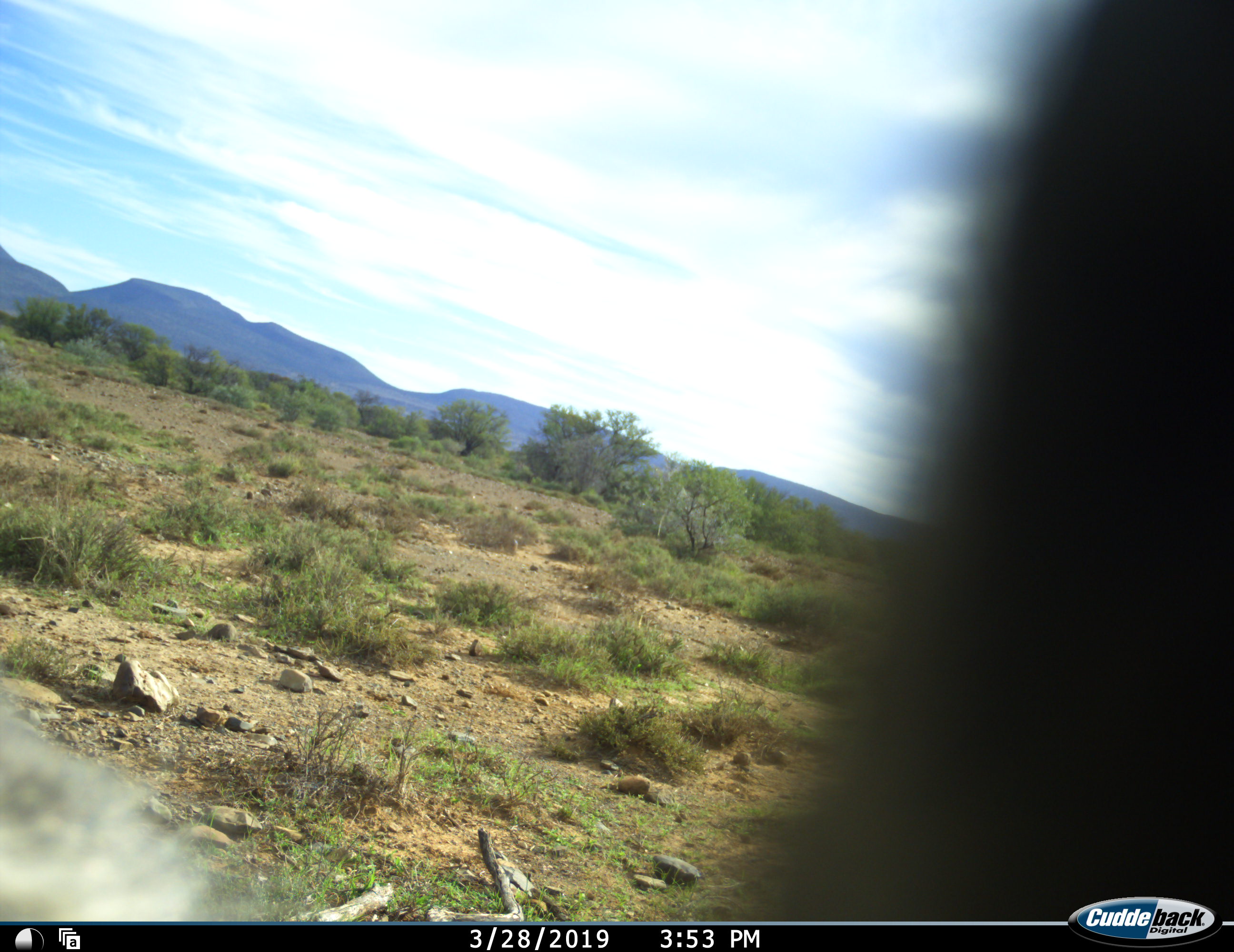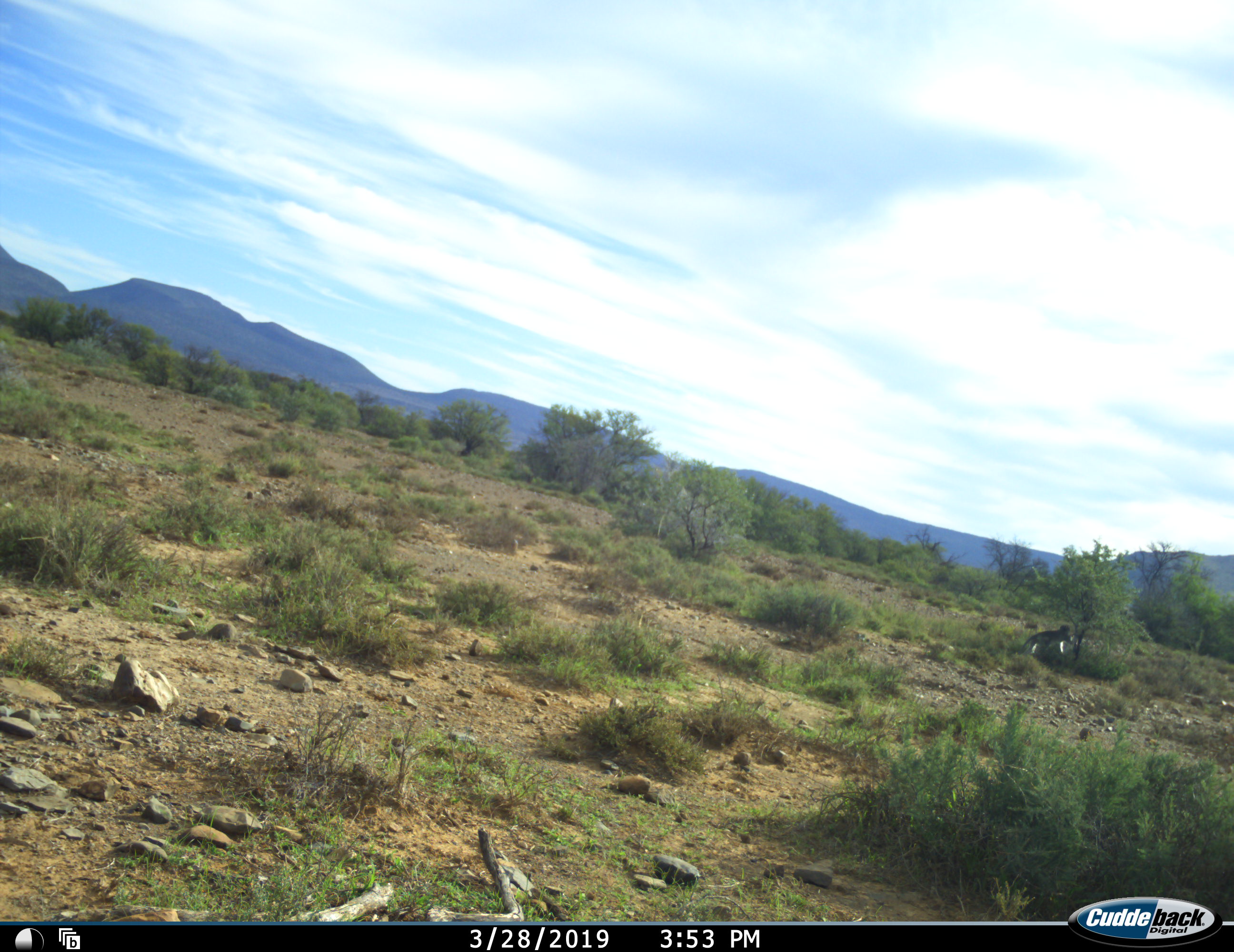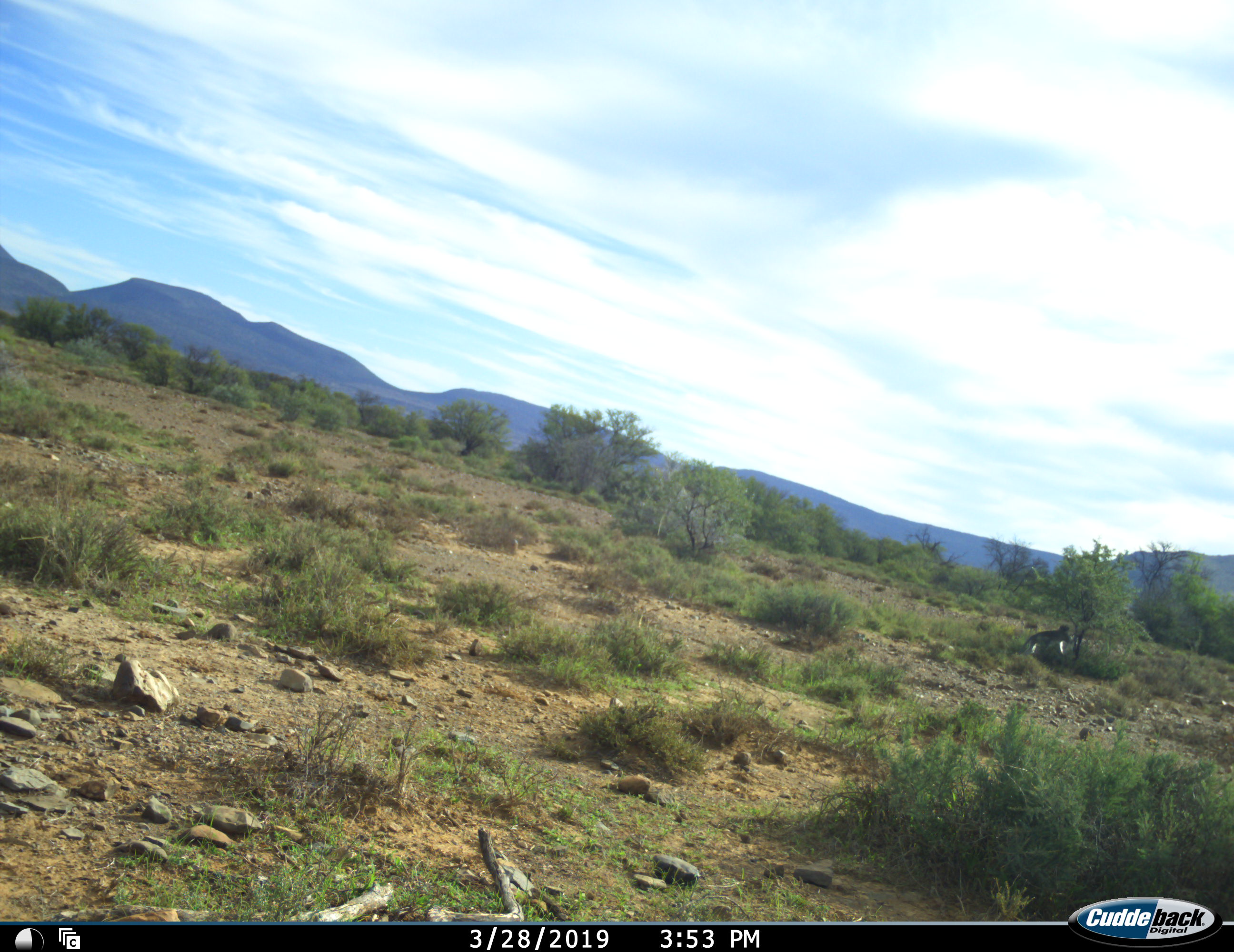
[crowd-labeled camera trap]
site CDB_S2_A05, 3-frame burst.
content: unidentified animal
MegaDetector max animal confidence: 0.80